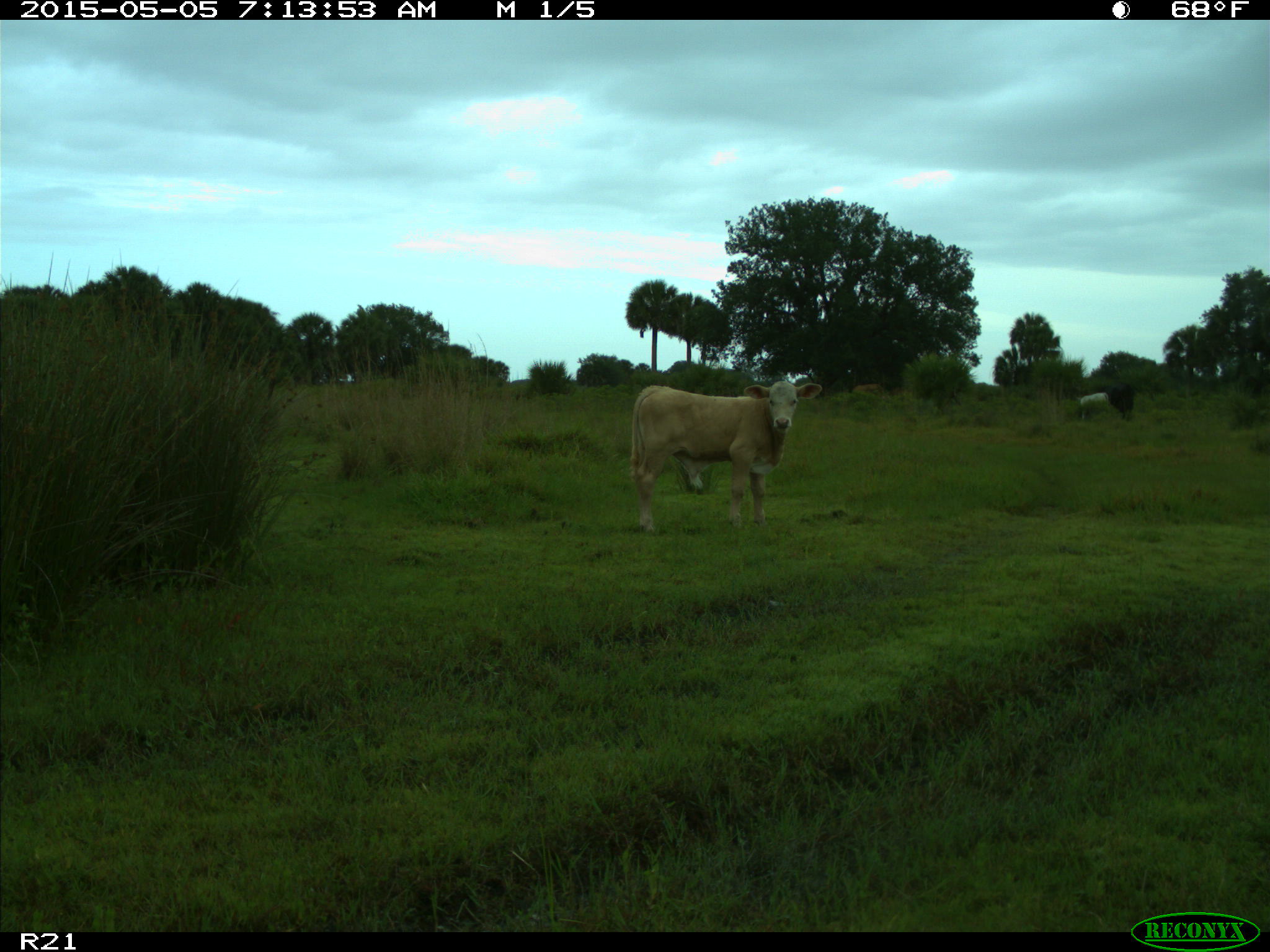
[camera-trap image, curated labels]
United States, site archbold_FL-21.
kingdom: Animalia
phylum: Chordata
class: Mammalia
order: Artiodactyla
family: Bovidae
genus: Bos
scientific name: Bos taurus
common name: domestic cow